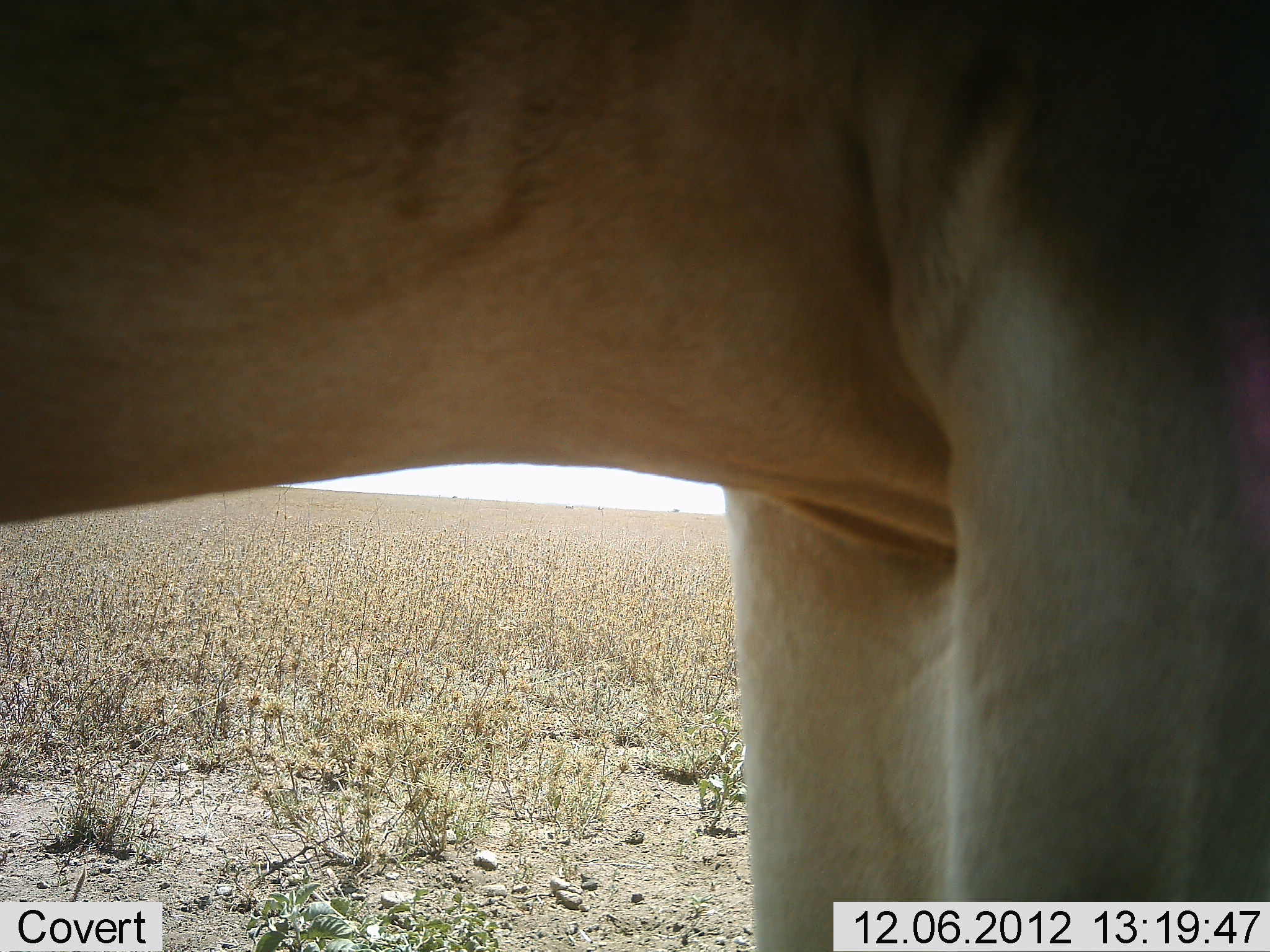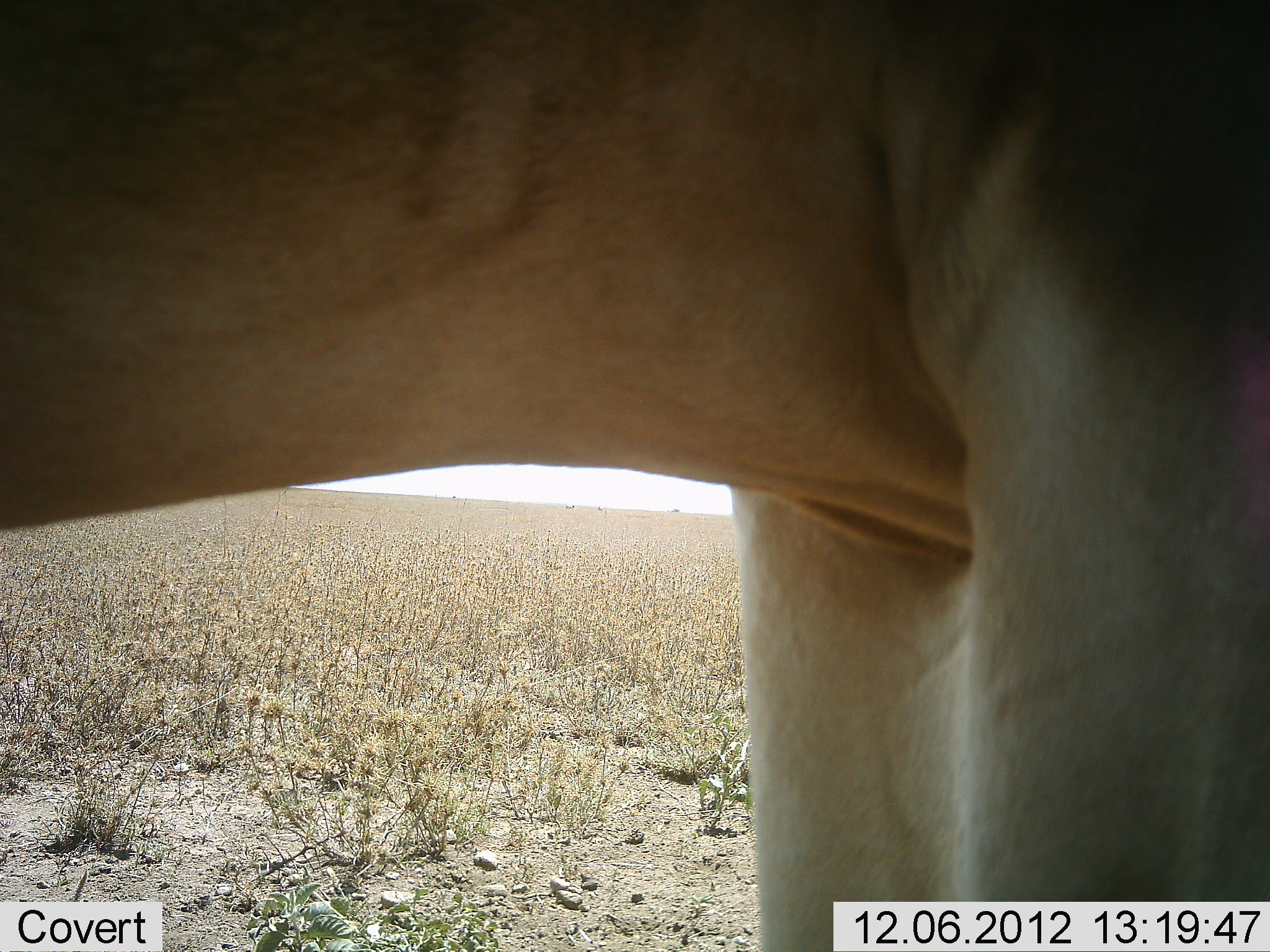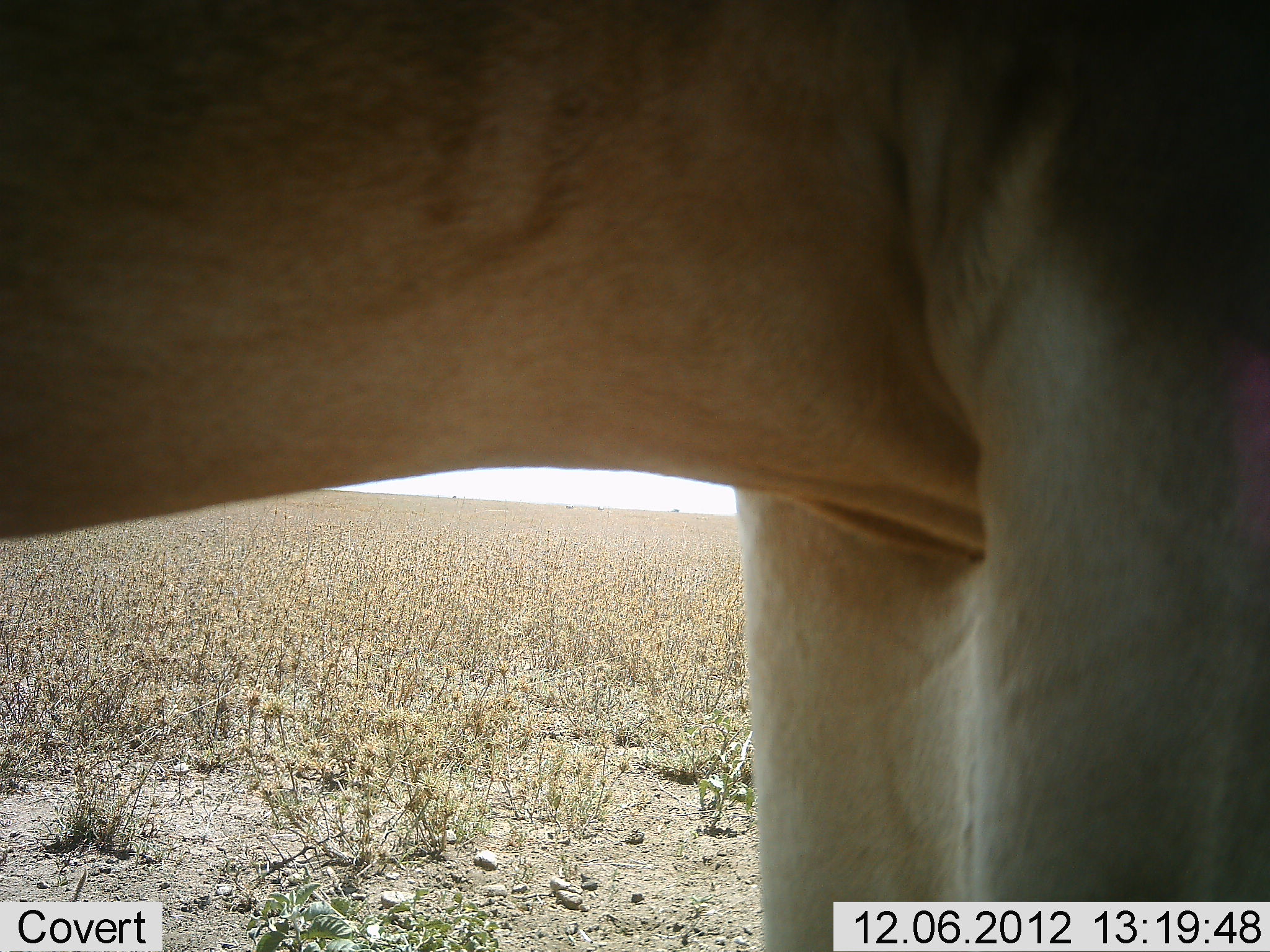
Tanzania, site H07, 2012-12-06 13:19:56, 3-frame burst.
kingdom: Animalia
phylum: Chordata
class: Mammalia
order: Artiodactyla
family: Bovidae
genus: Alcelaphus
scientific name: Alcelaphus buselaphus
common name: hartebeest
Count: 1.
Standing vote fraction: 100%.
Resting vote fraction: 0%.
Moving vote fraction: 0%.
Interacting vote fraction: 0%.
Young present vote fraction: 0%.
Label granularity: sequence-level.